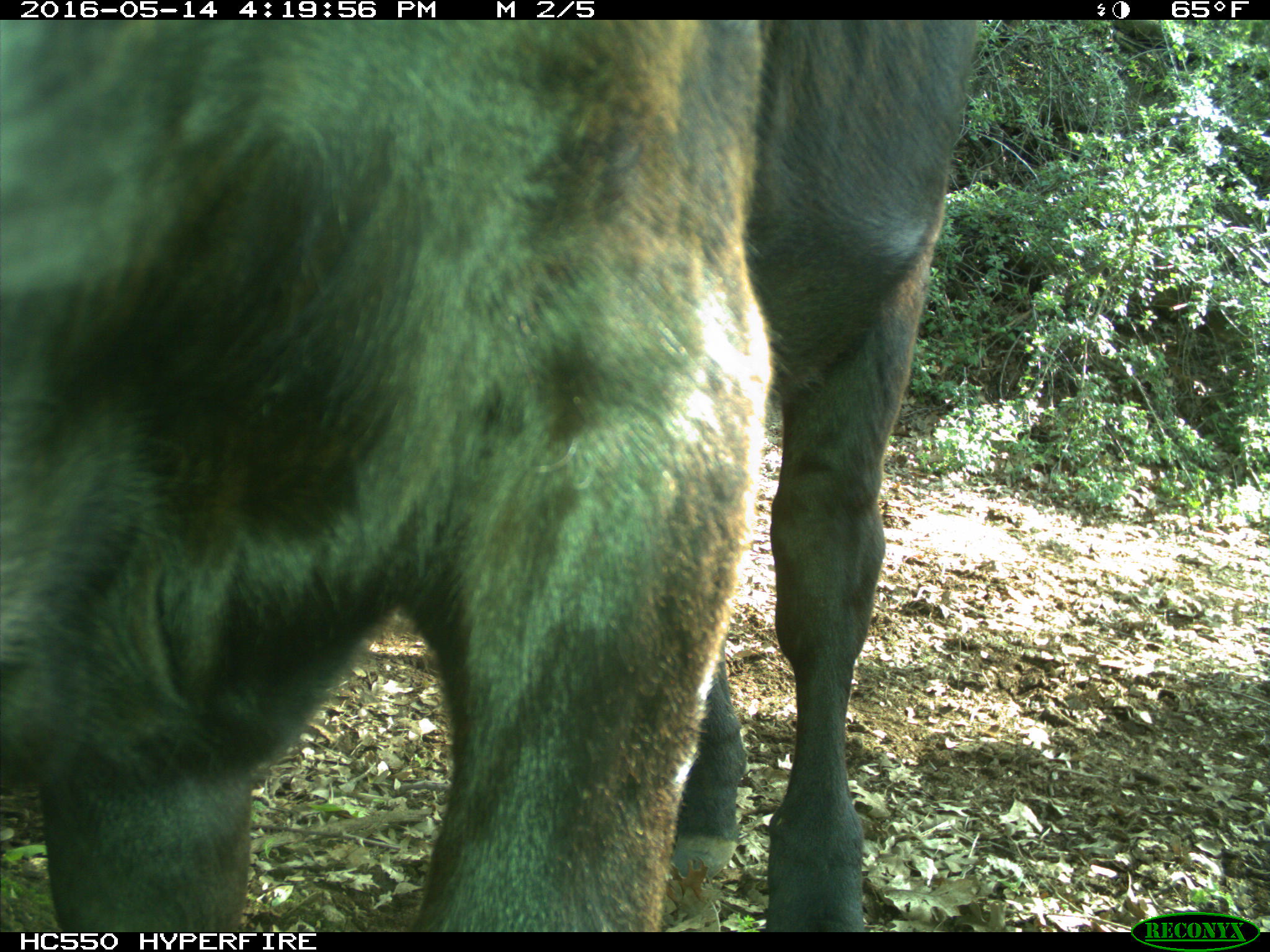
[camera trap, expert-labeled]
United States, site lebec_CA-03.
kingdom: Animalia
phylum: Chordata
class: Mammalia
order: Artiodactyla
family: Bovidae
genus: Bos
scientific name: Bos taurus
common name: domestic cow